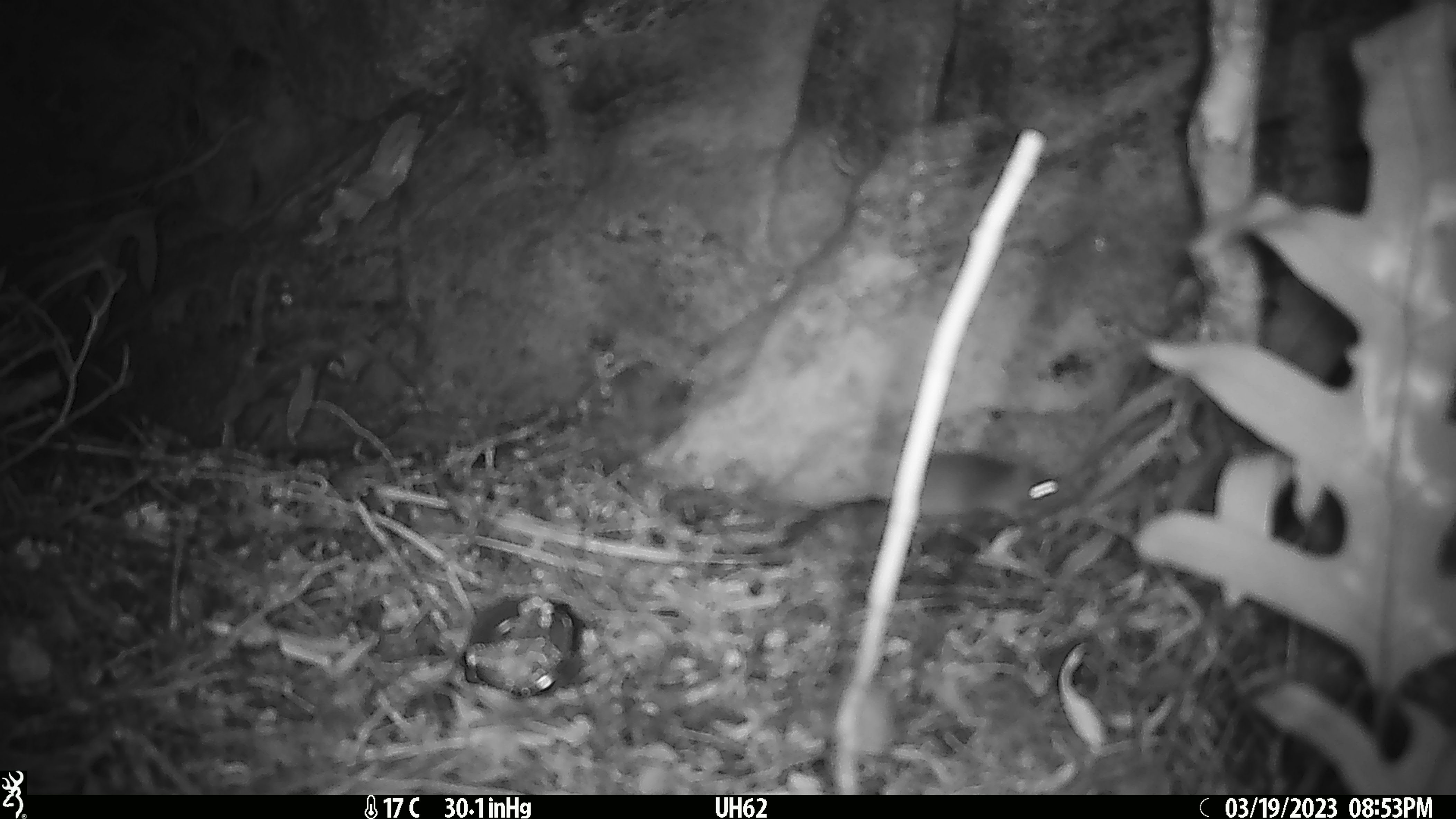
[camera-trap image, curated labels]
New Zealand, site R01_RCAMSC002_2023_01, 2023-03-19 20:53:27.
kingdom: Animalia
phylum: Chordata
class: Mammalia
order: Rodentia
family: Muridae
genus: Mus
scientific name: Mus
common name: mouse